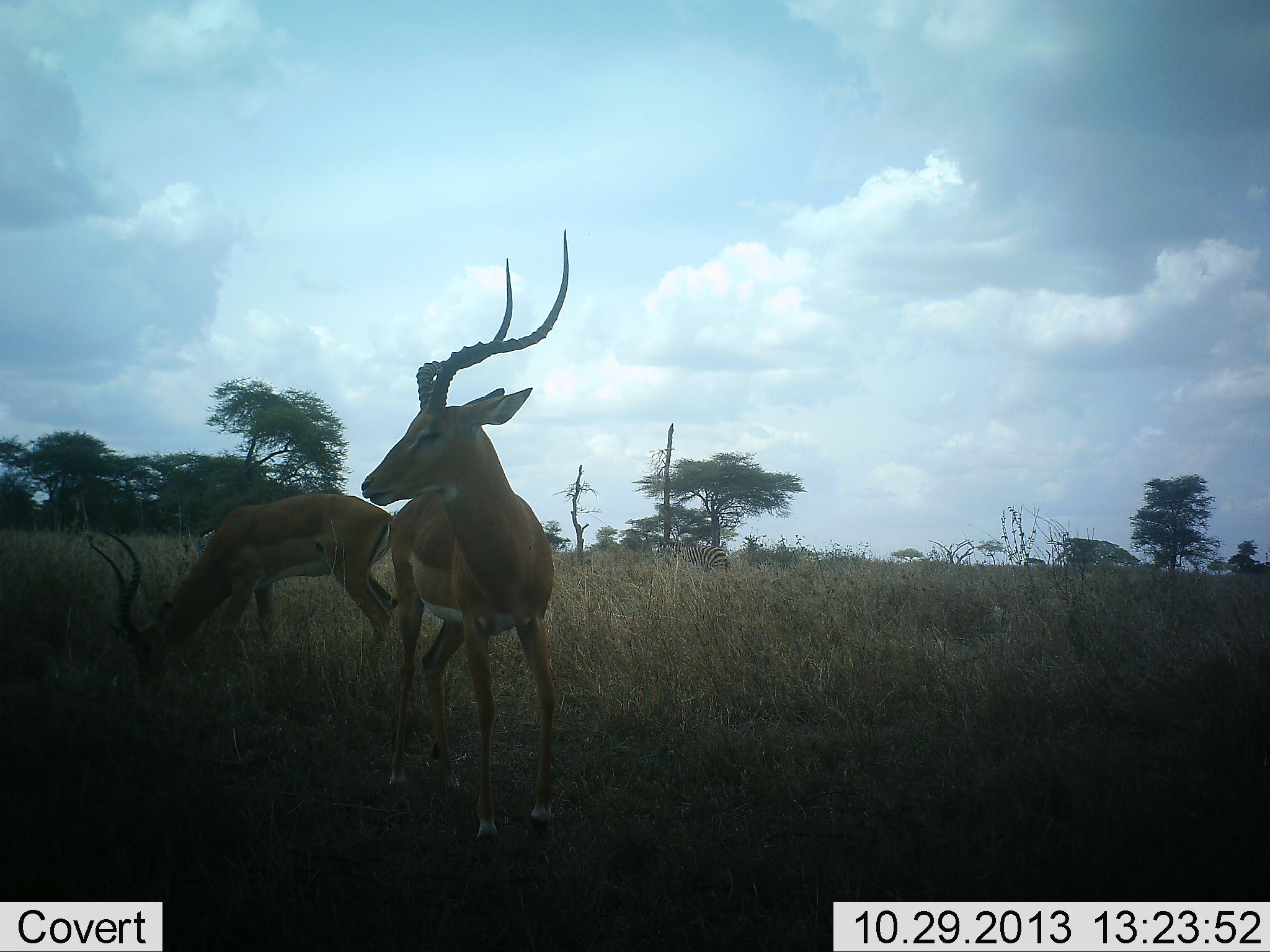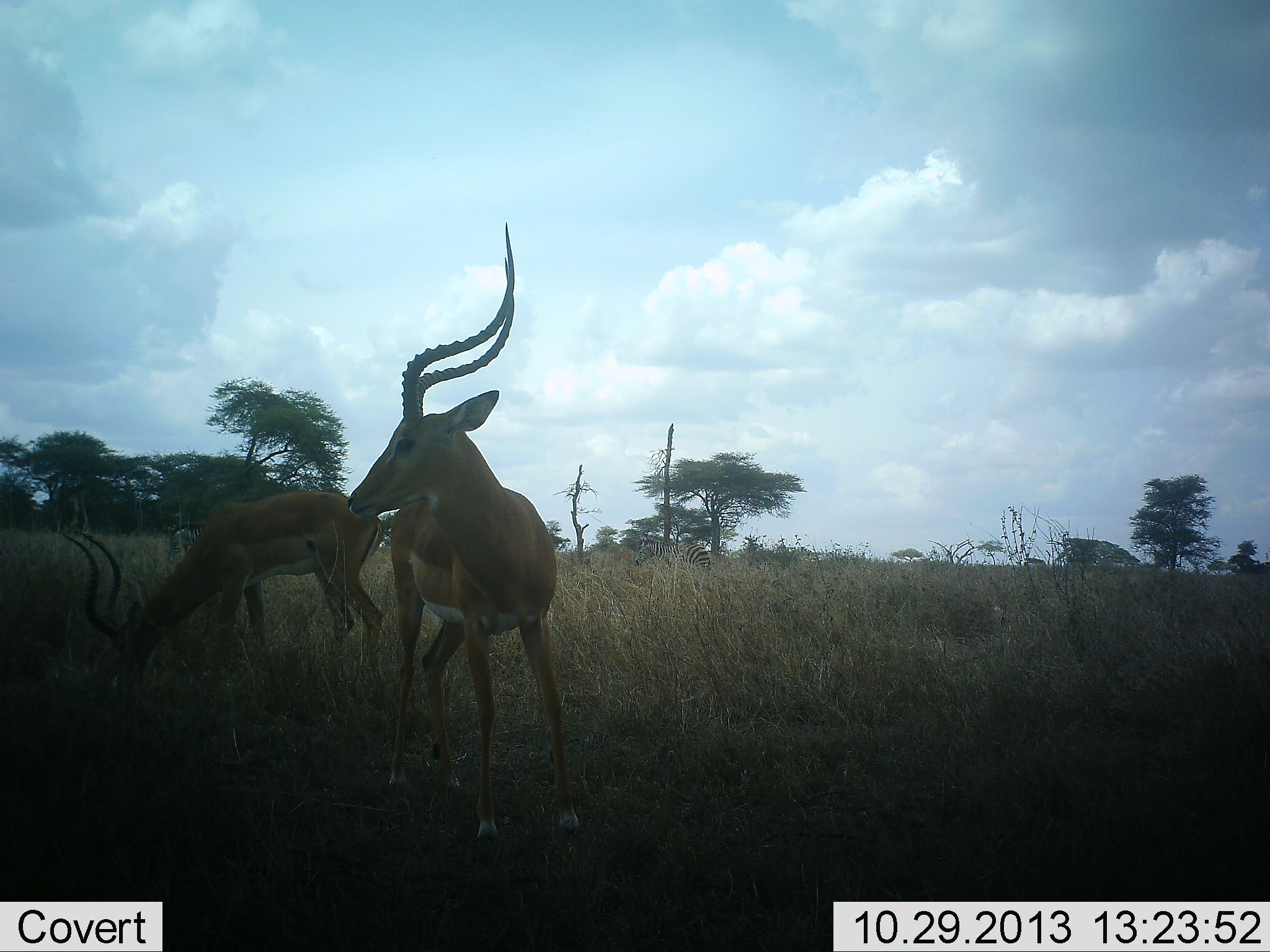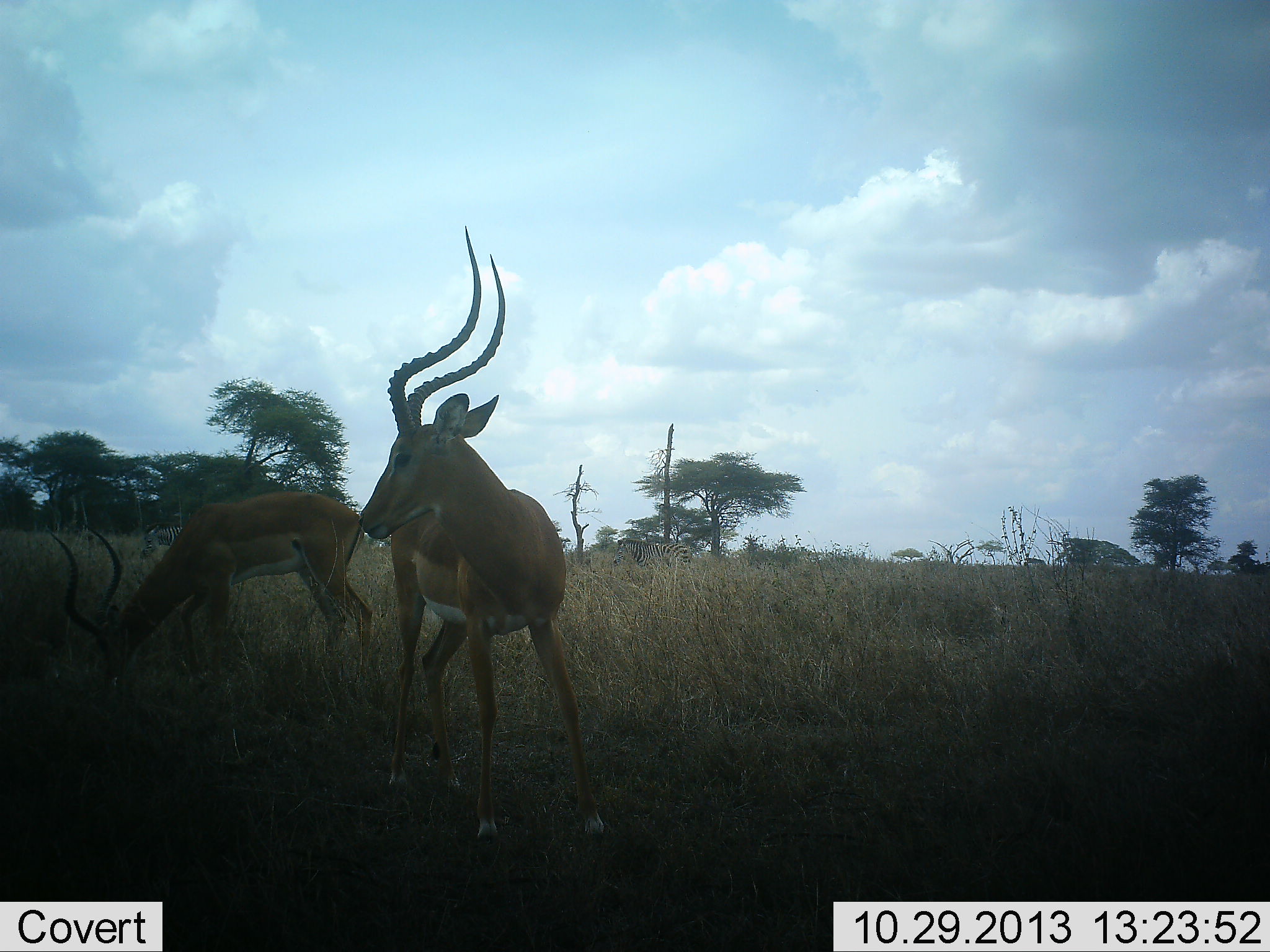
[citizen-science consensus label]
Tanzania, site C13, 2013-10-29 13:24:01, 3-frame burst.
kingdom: Animalia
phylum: Chordata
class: Mammalia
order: Artiodactyla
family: Bovidae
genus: Aepyceros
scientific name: Aepyceros melampus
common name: impala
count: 2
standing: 75%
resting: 0%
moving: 6%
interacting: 6%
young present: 0%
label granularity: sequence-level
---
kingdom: Animalia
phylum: Chordata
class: Mammalia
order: Perissodactyla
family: Equidae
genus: Equus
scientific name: Equus quagga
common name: plains zebra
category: zebra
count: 2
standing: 0%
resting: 0%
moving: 90%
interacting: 0%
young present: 0%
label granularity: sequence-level